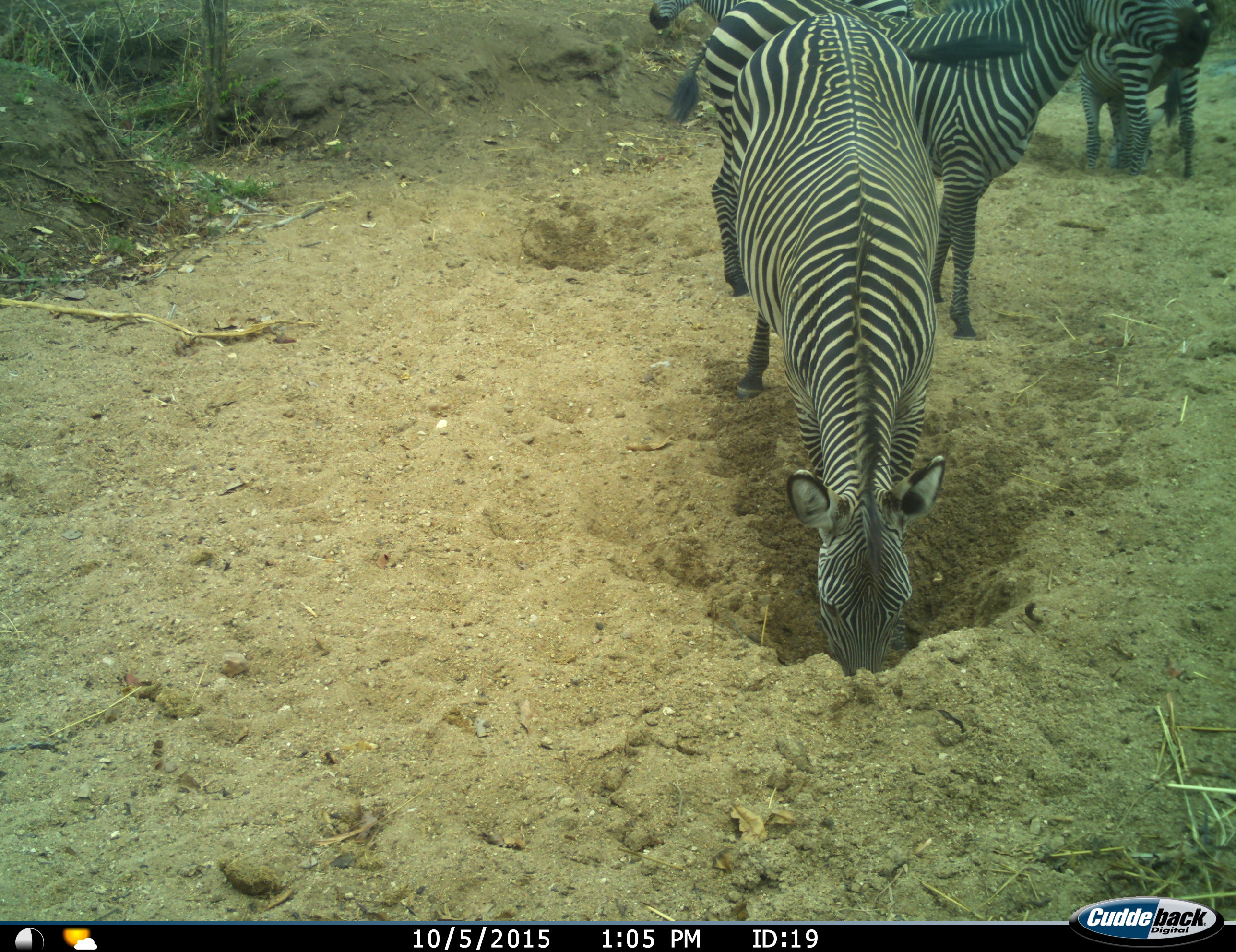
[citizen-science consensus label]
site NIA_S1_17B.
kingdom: Animalia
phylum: Chordata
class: Mammalia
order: Perissodactyla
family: Equidae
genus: Equus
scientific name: Equus quagga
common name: plains zebra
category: zebraplains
Zebraplains (plains zebra) (Equus quagga), count 4. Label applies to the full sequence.